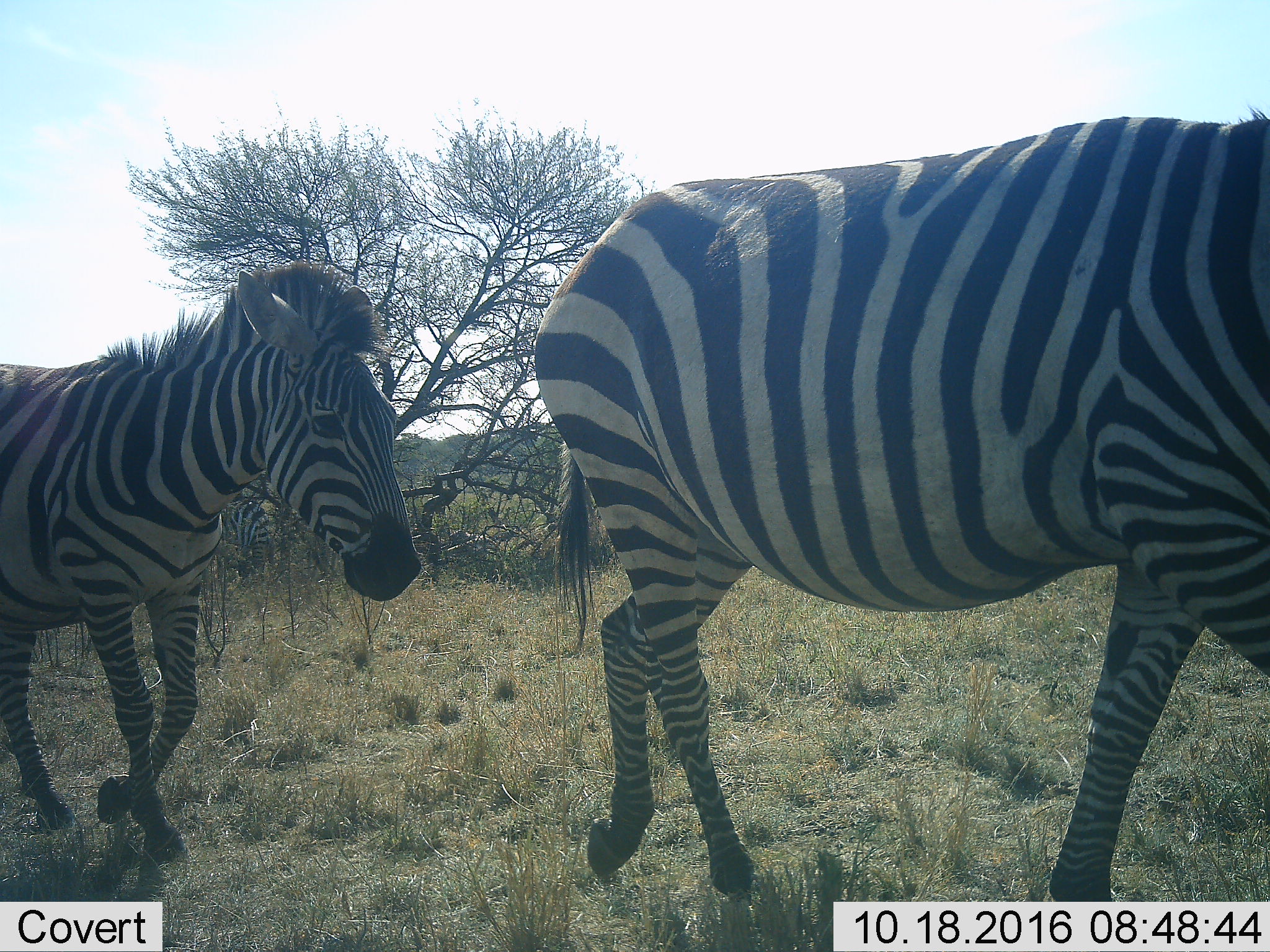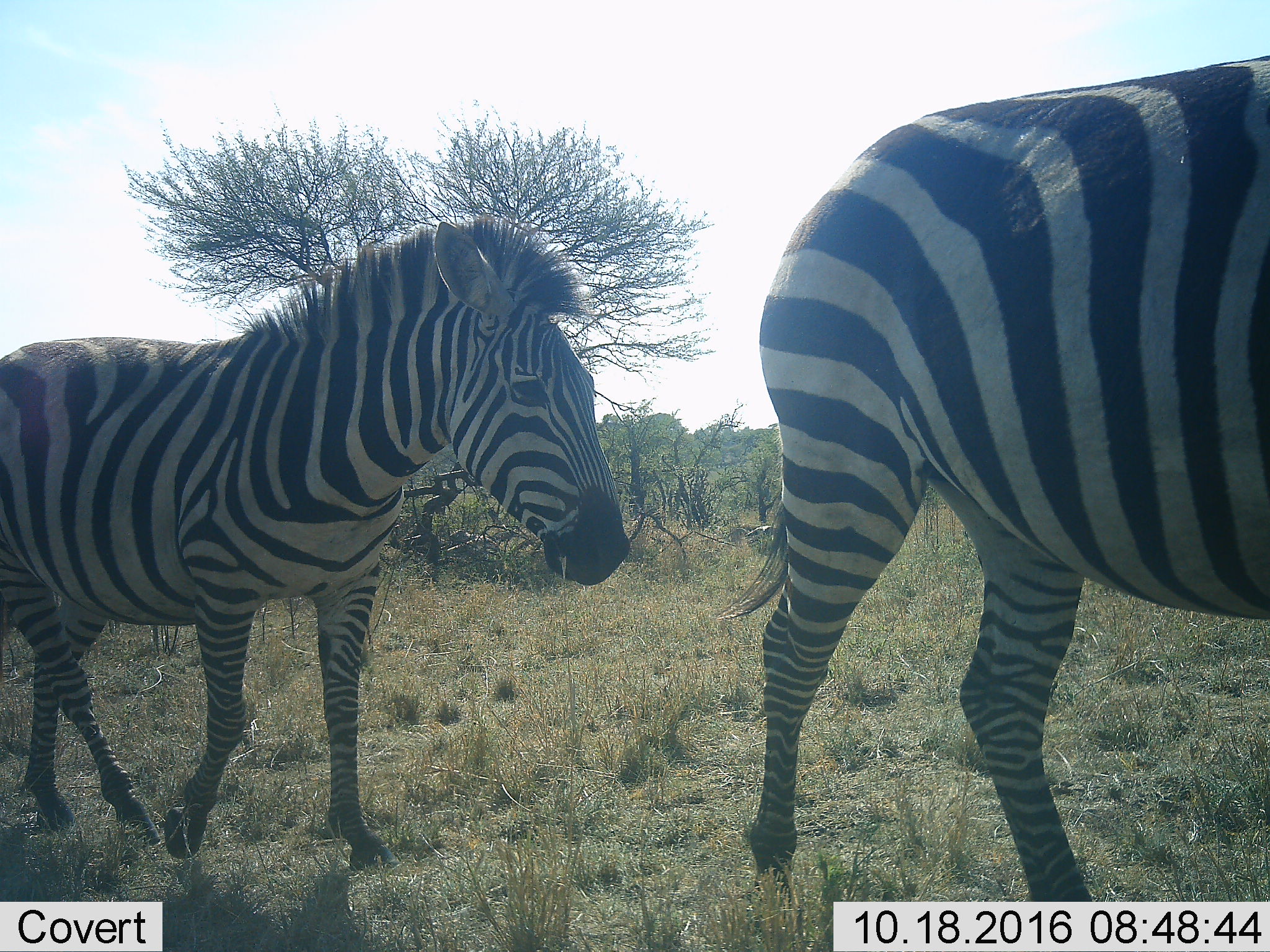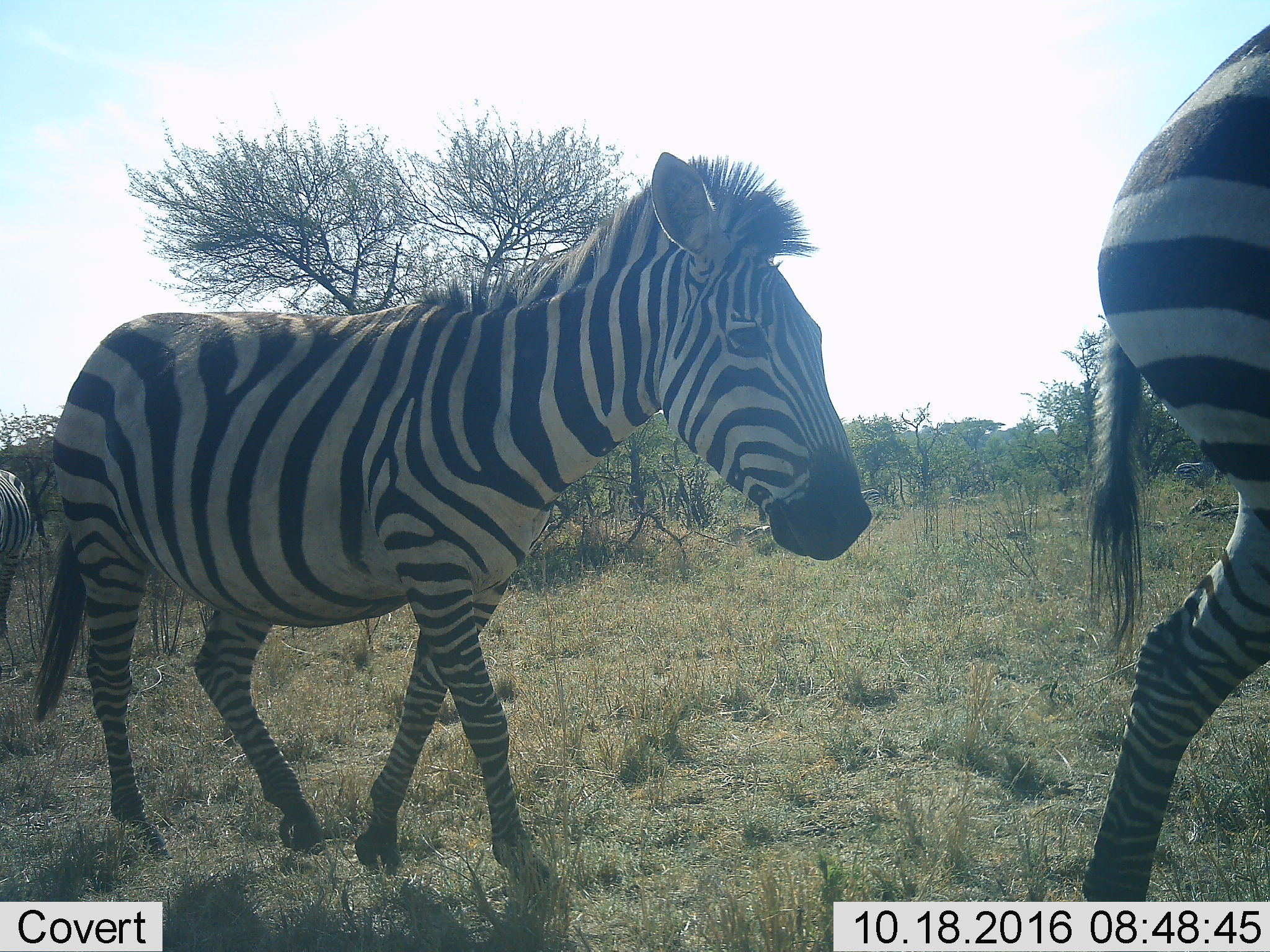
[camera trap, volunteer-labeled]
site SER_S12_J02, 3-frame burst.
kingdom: Animalia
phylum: Chordata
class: Mammalia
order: Perissodactyla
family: Equidae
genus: Equus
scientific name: Equus quagga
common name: plains zebra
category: zebraplains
Zebraplains (plains zebra) (Equus quagga), count 3. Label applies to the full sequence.